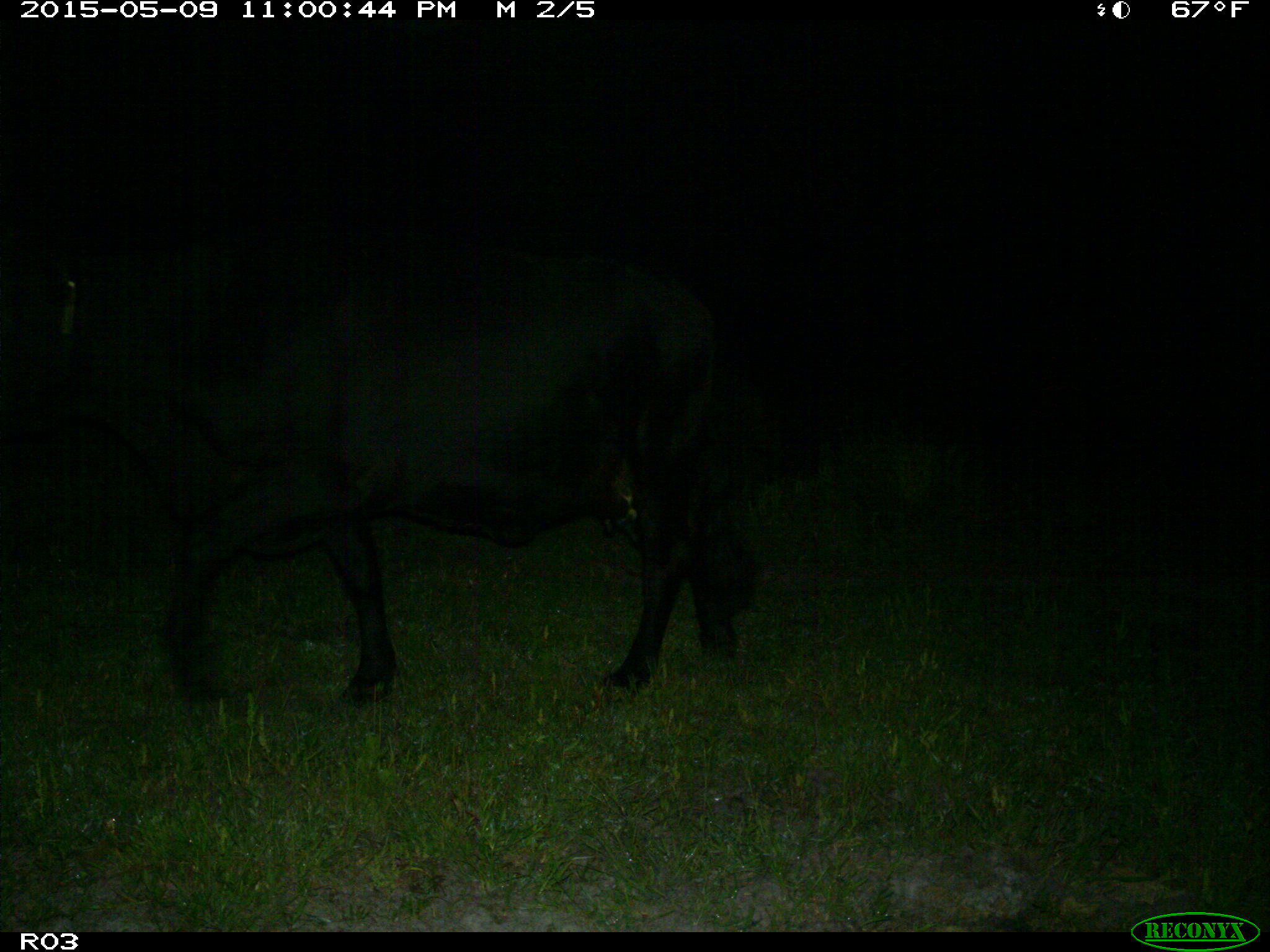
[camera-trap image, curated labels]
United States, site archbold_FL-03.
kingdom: Animalia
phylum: Chordata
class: Mammalia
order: Artiodactyla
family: Bovidae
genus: Bos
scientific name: Bos taurus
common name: domestic cow